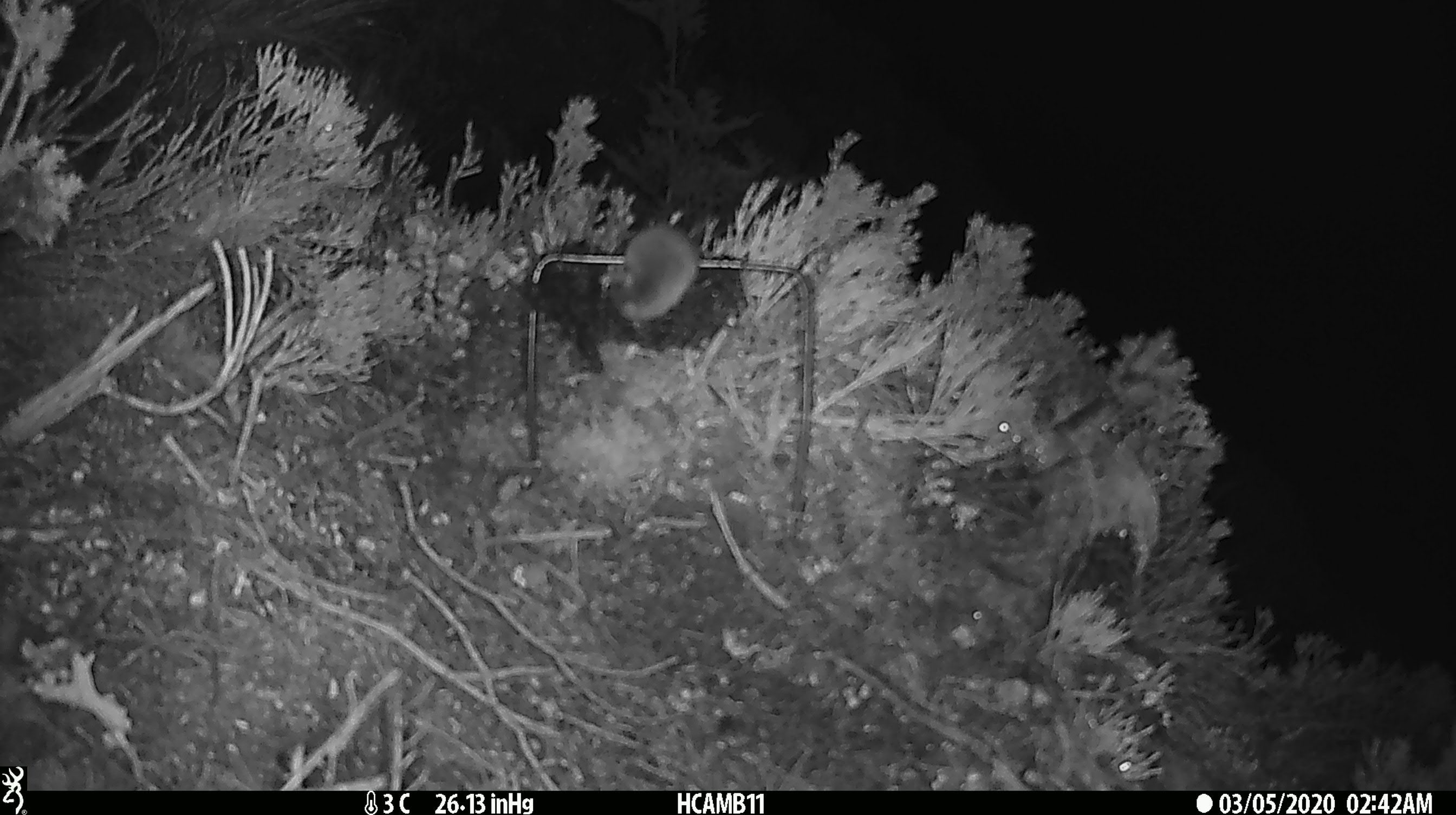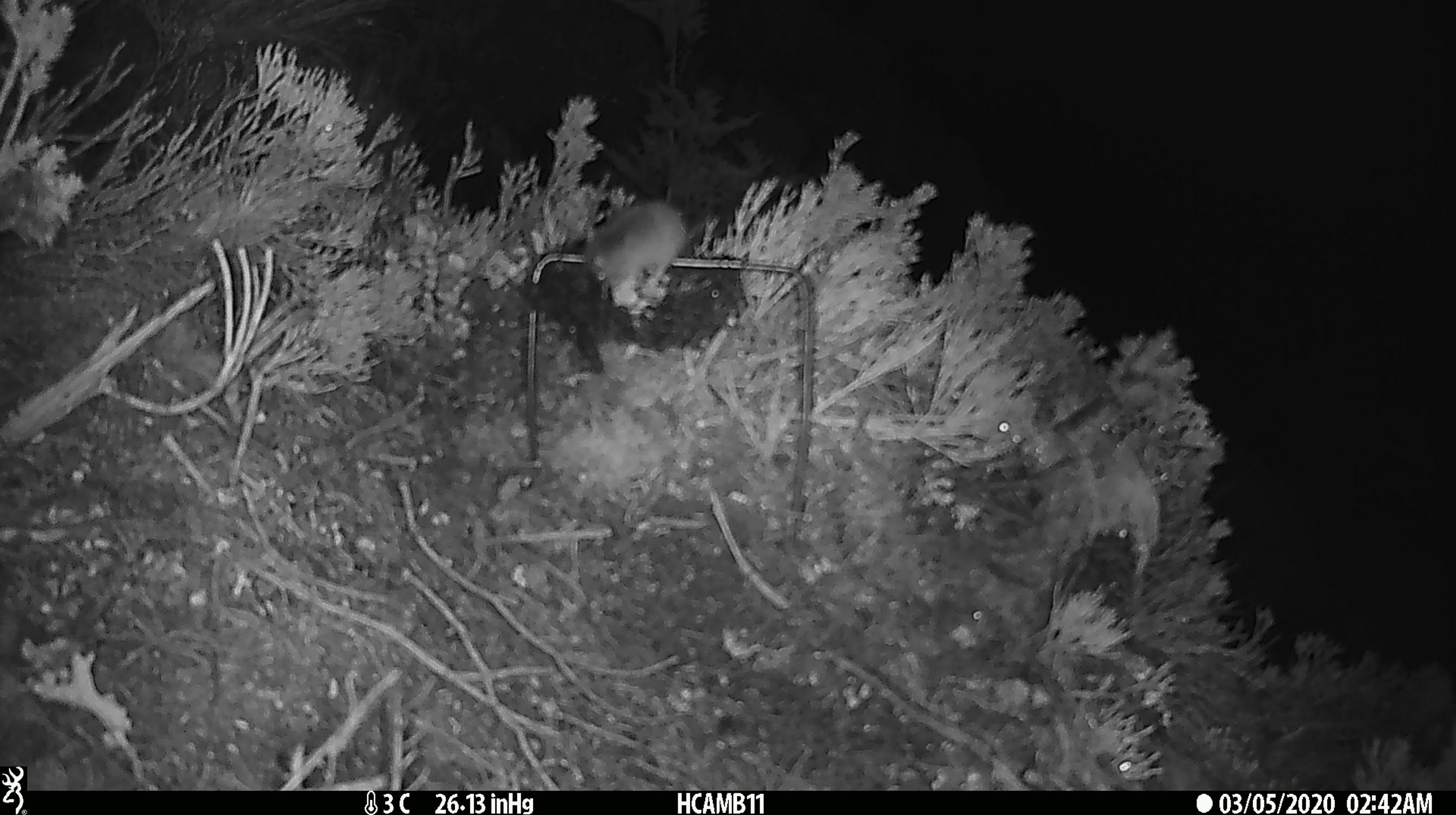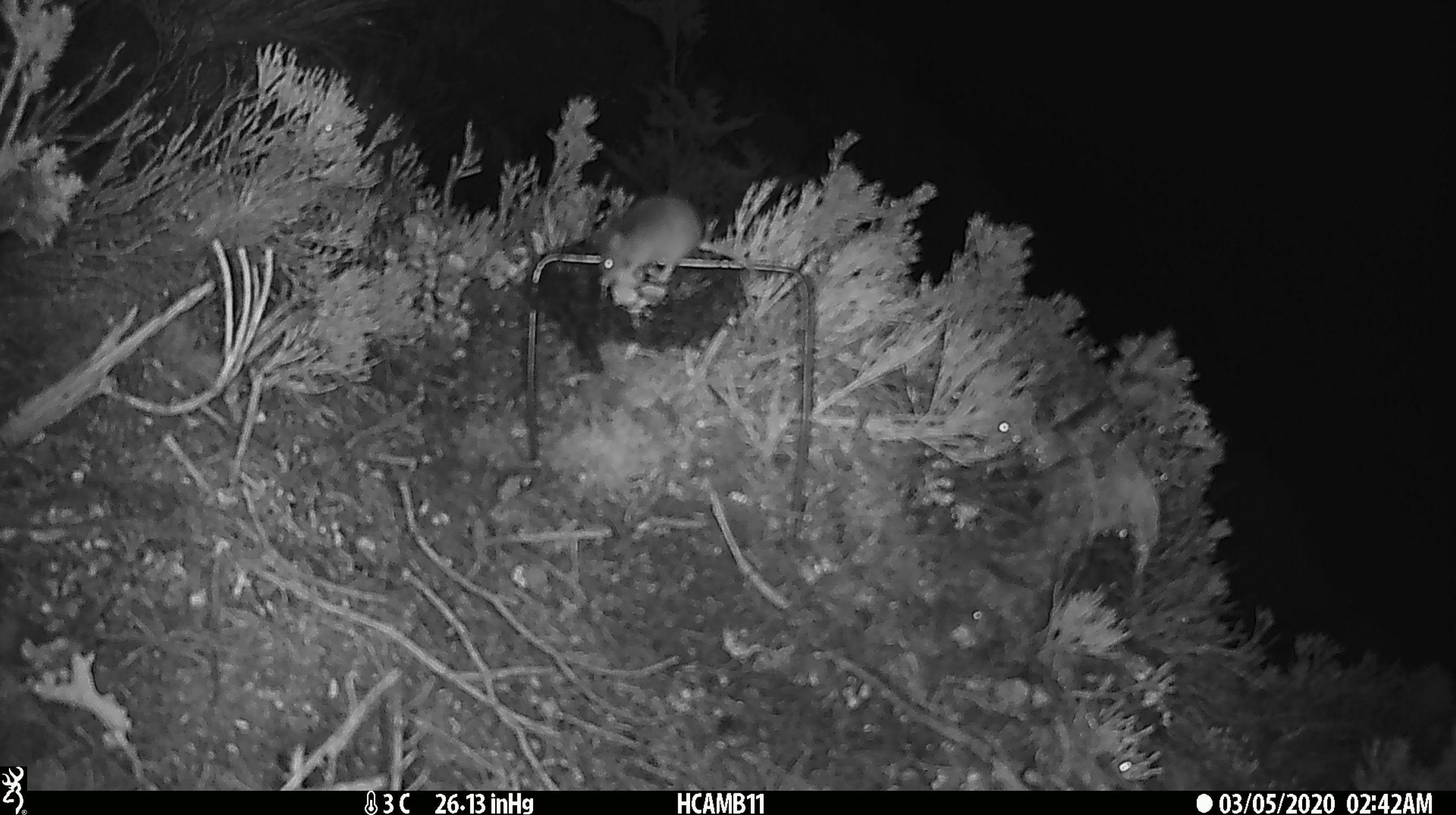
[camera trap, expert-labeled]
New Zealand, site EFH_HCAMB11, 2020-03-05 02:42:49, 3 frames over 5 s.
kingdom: Animalia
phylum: Chordata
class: Mammalia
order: Rodentia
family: Muridae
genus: Mus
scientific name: Mus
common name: mouse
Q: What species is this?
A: Mouse (Mus).